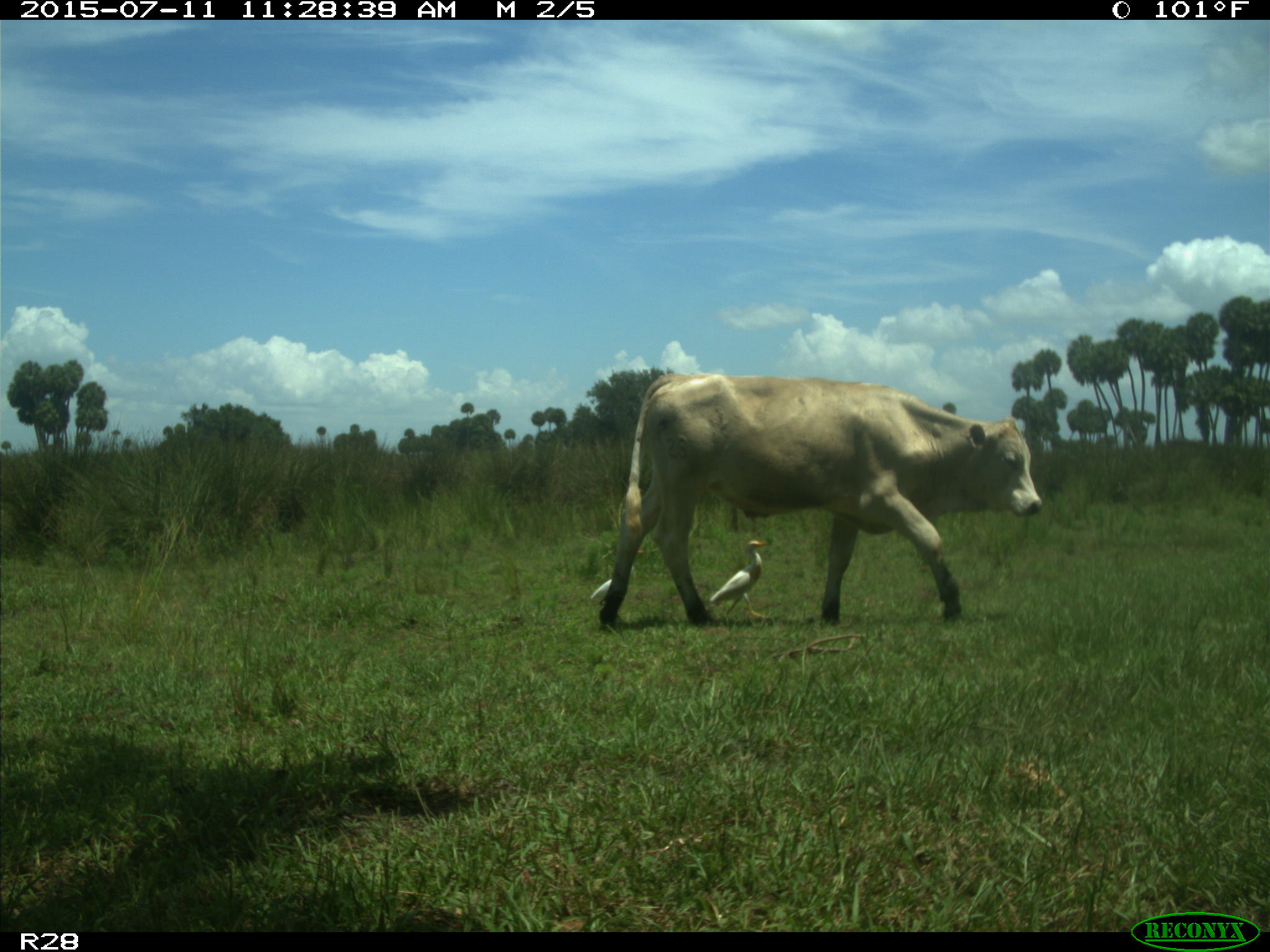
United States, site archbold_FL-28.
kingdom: Animalia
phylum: Chordata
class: Mammalia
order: Artiodactyla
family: Bovidae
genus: Bos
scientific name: Bos taurus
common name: domestic cow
Bos taurus (domestic cow).